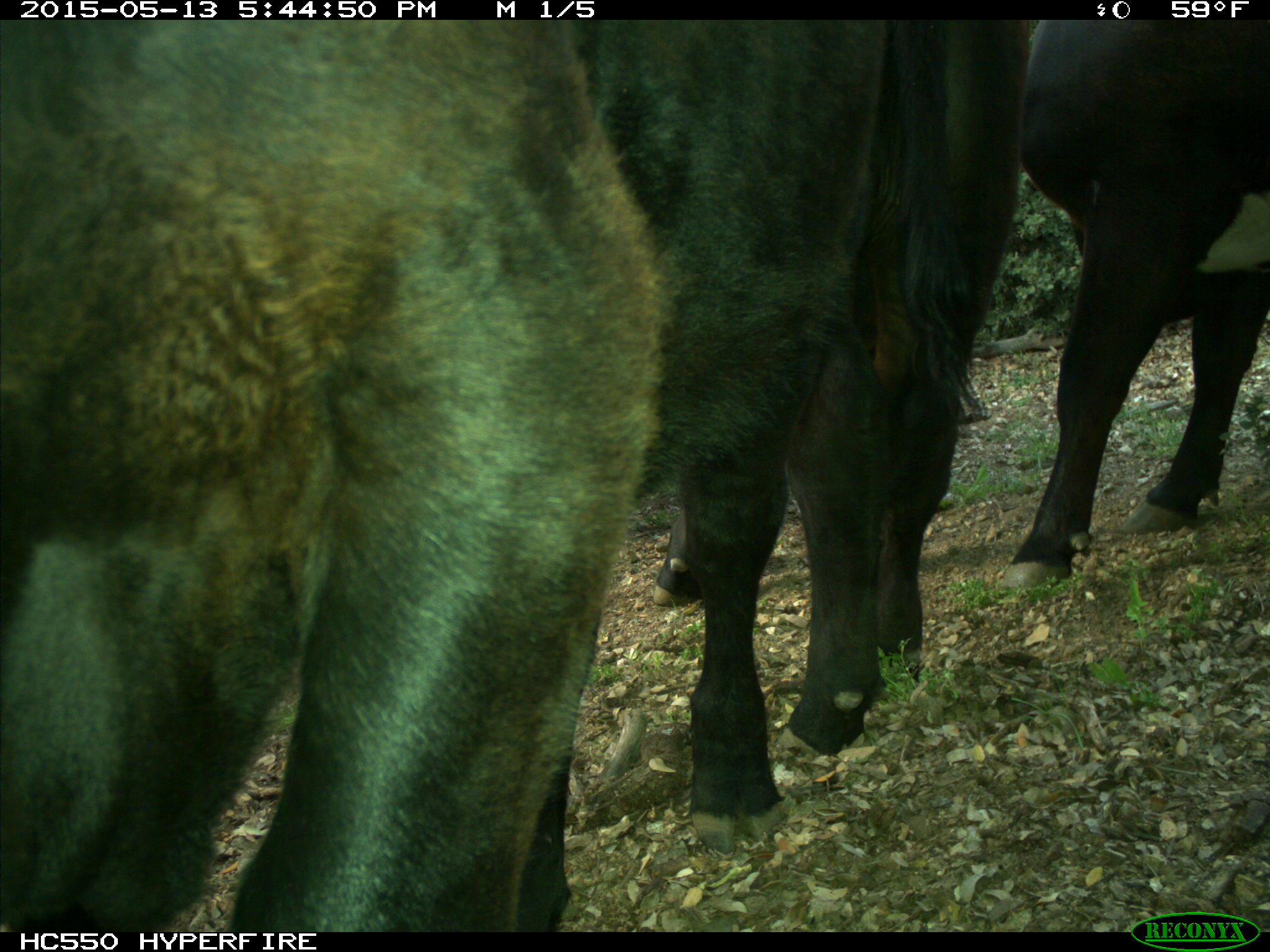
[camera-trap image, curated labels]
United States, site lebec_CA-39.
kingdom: Animalia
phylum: Chordata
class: Mammalia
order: Artiodactyla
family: Bovidae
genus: Bos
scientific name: Bos taurus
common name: domestic cow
Bos taurus (domestic cow).